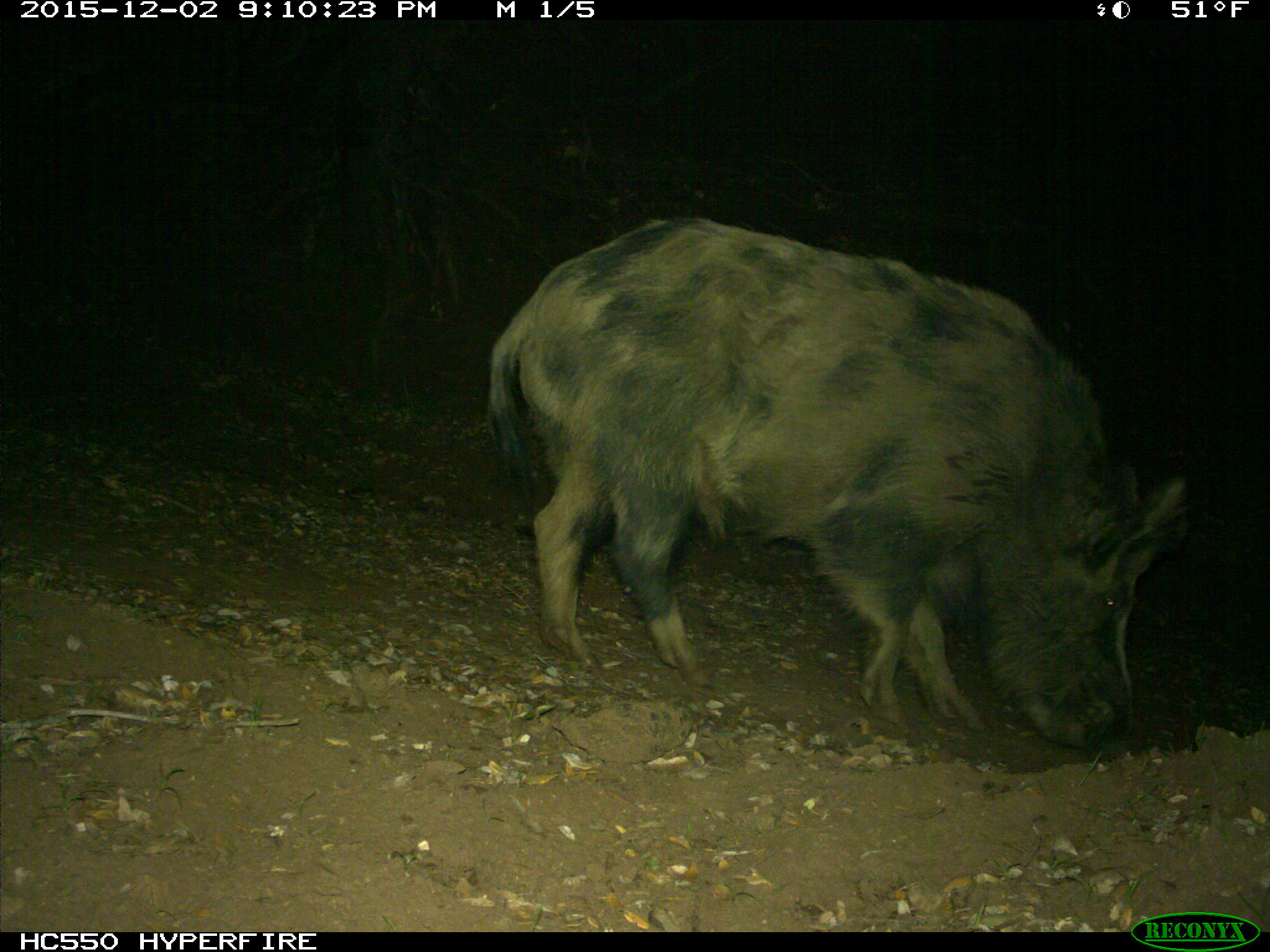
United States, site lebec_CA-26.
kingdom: Animalia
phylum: Chordata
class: Mammalia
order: Artiodactyla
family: Suidae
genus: Sus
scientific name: Sus scrofa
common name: wild boar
Sus scrofa (wild boar).